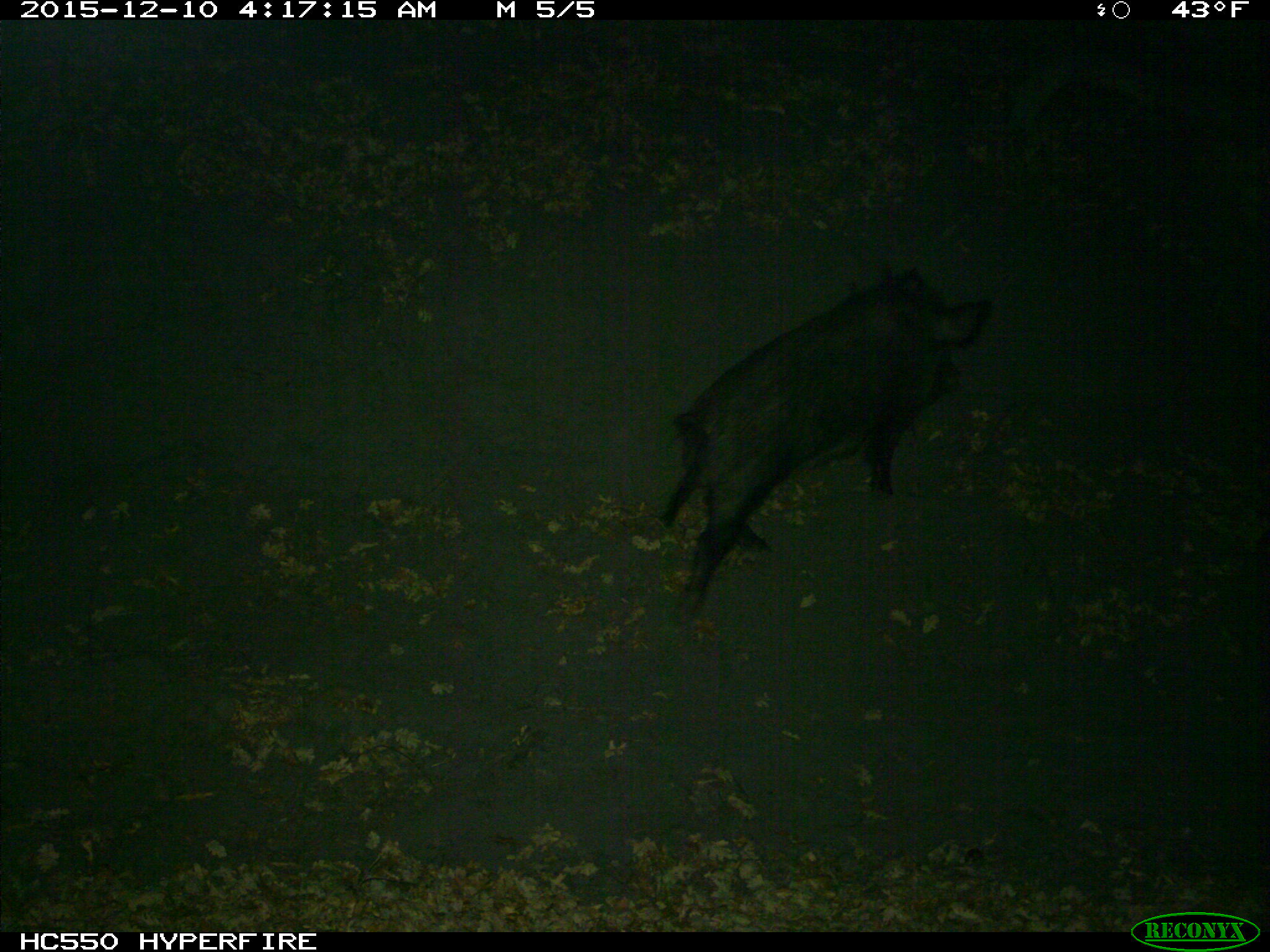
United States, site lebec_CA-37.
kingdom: Animalia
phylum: Chordata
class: Mammalia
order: Artiodactyla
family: Suidae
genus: Sus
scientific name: Sus scrofa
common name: wild boar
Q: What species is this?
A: Sus scrofa (wild boar).